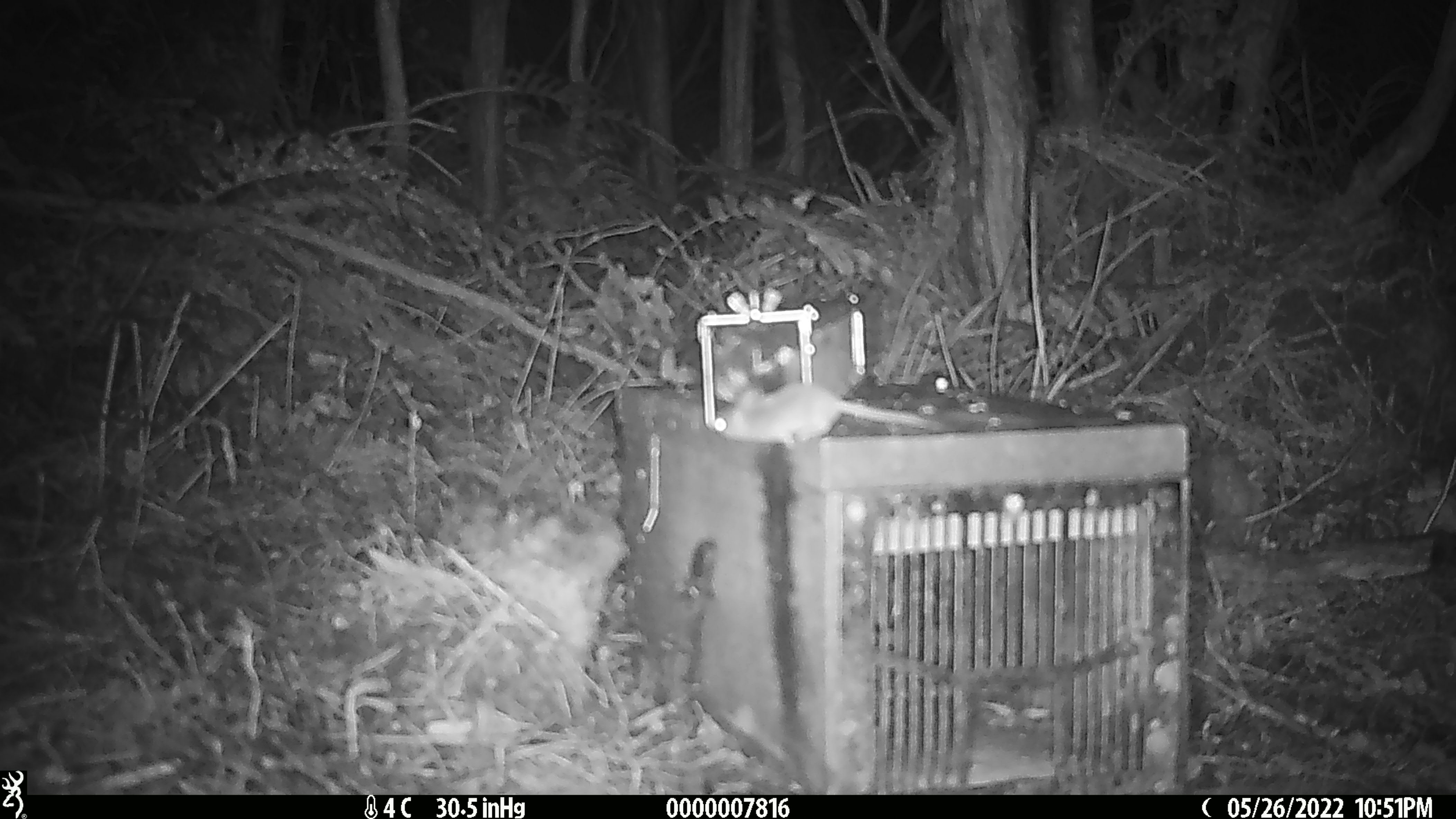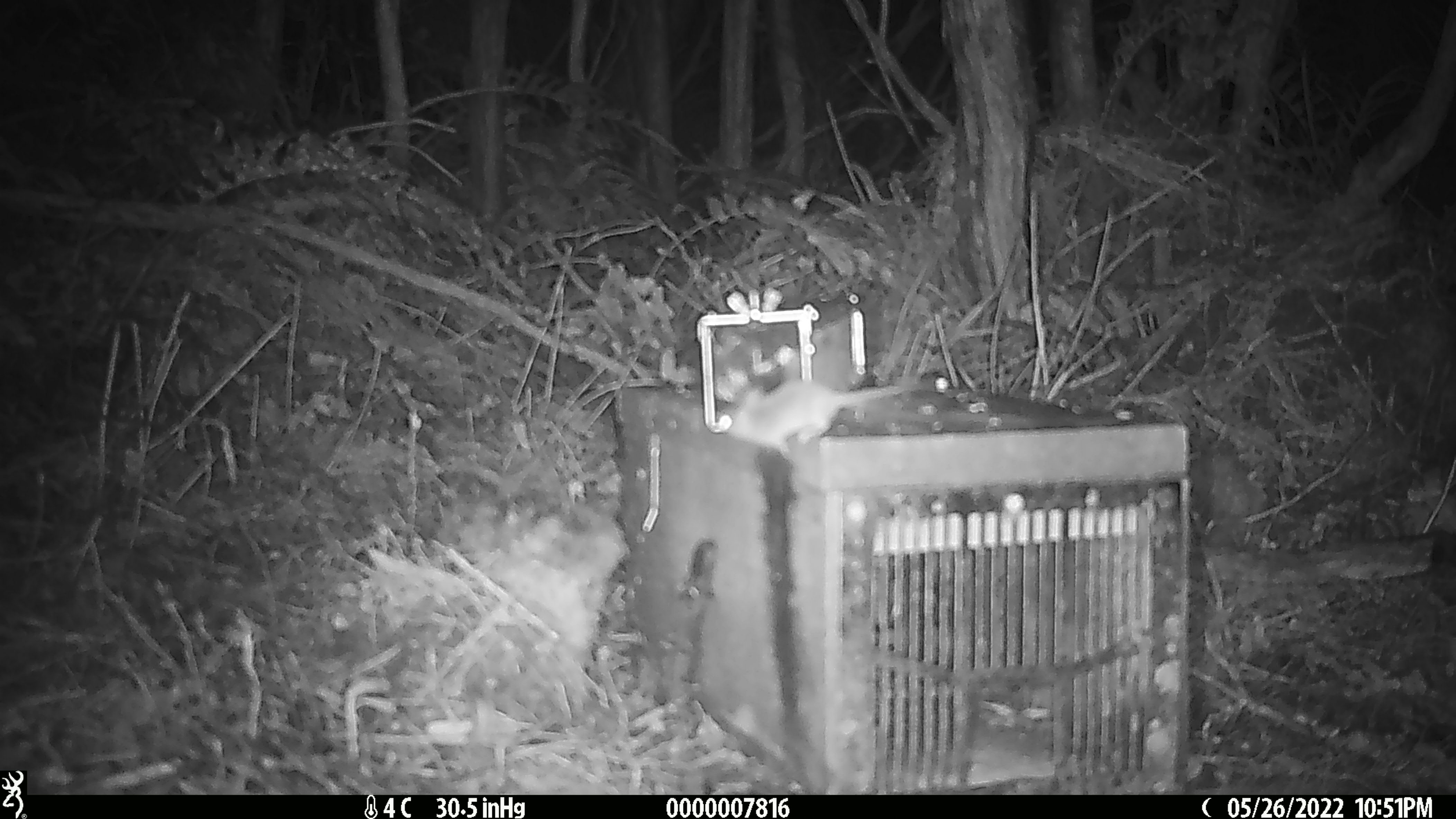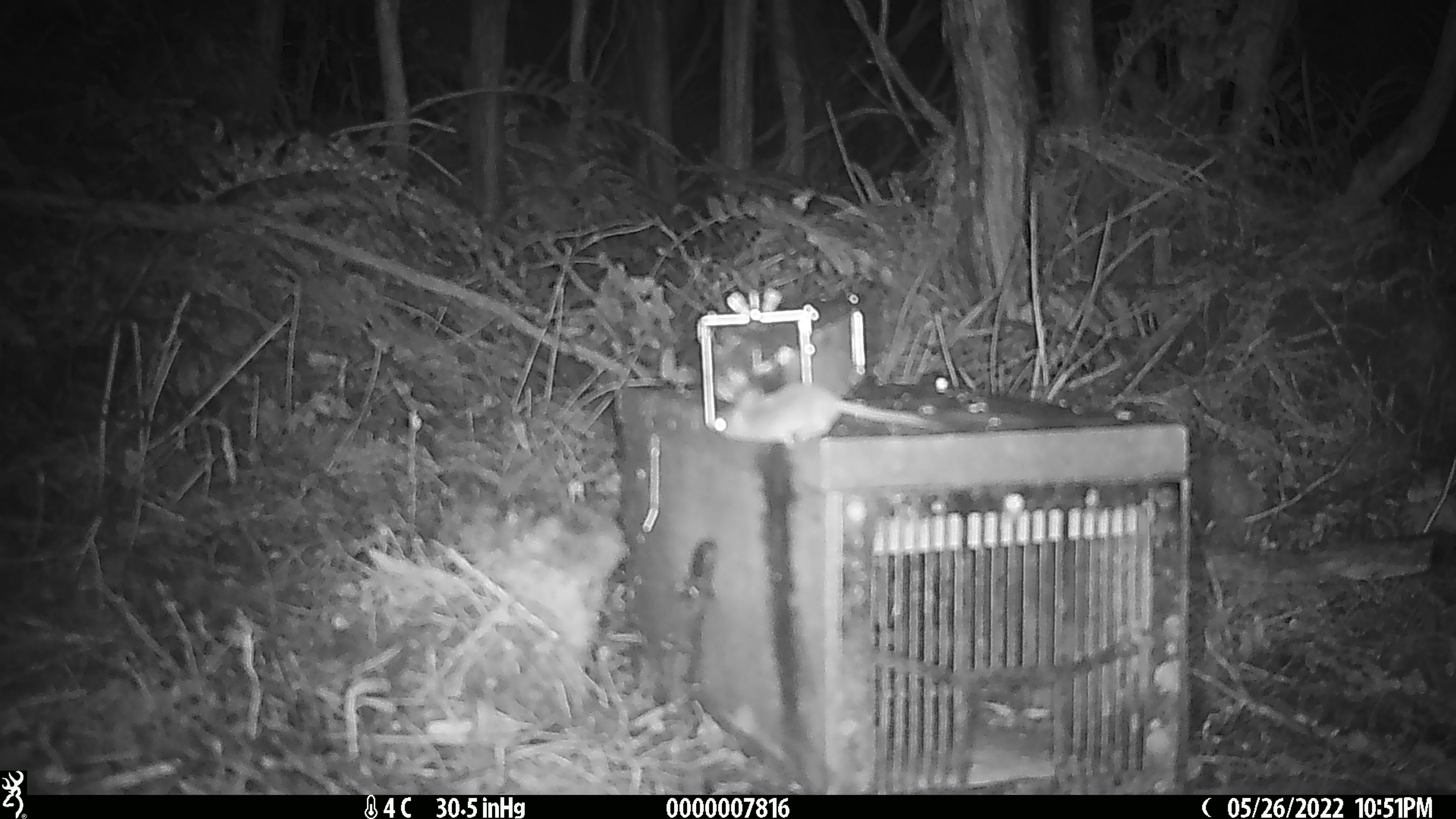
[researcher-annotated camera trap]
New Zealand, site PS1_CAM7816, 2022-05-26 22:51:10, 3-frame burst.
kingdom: Animalia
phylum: Chordata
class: Mammalia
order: Rodentia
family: Muridae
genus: Mus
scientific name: Mus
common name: mouse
Mouse (Mus).